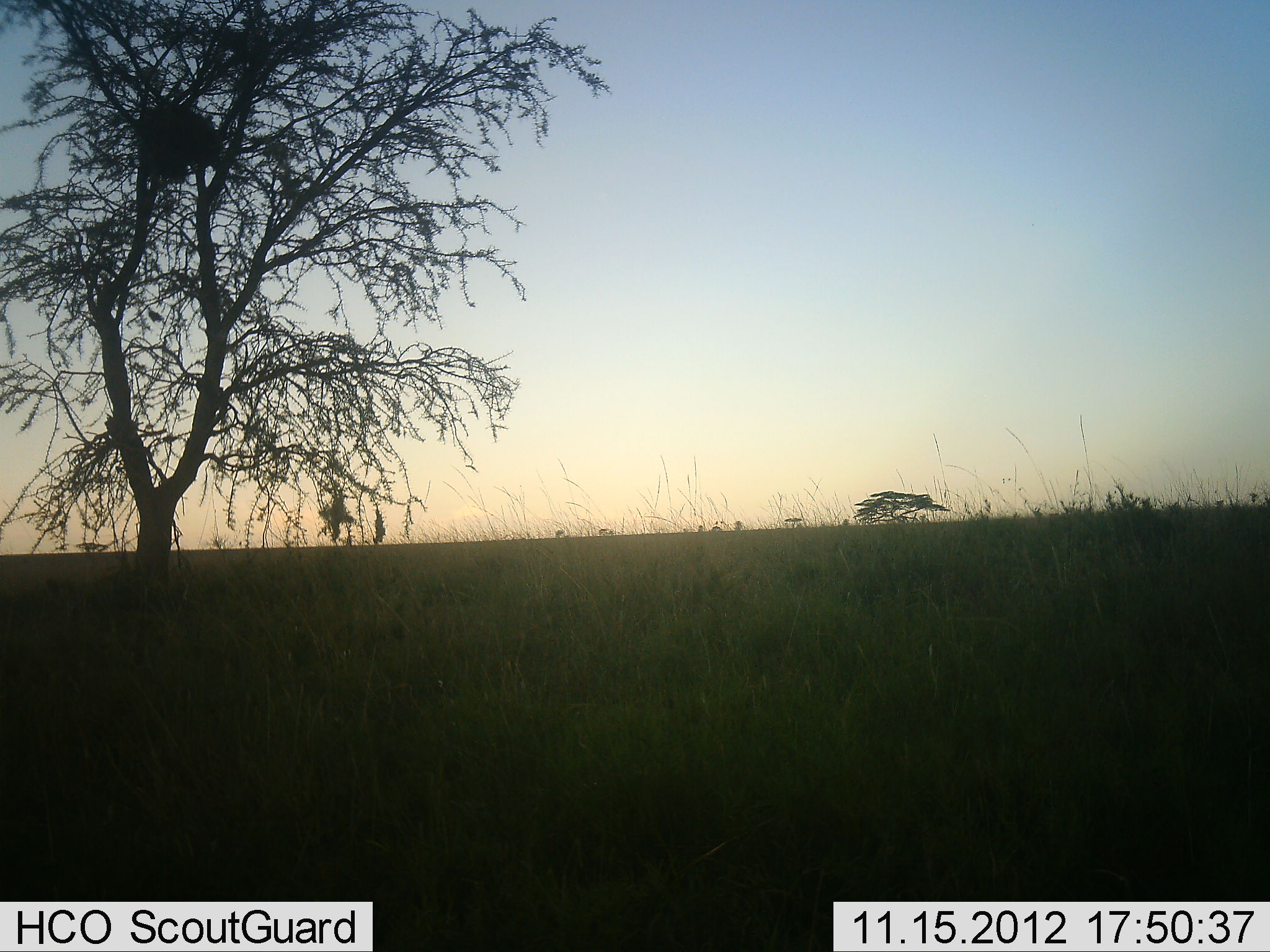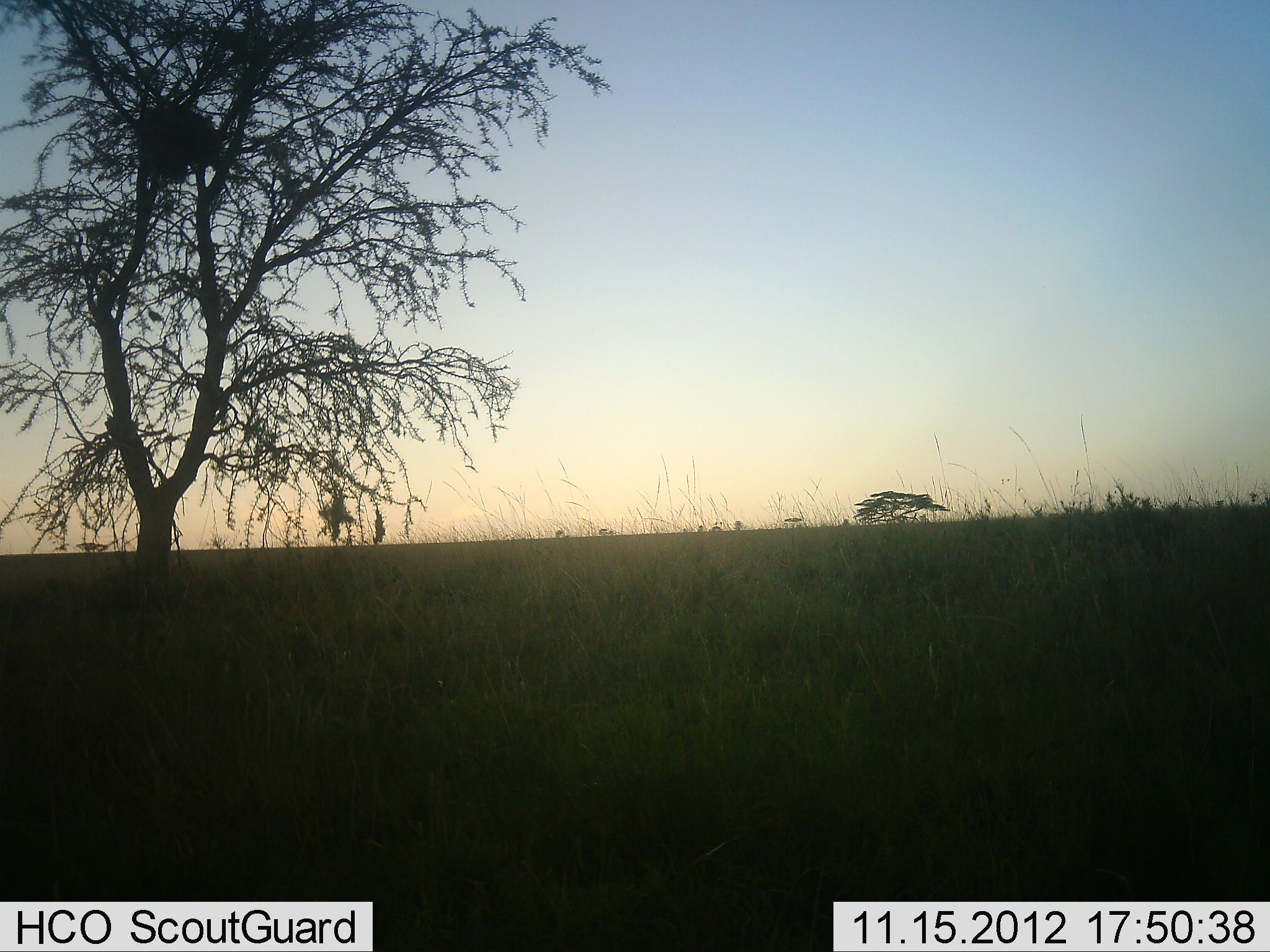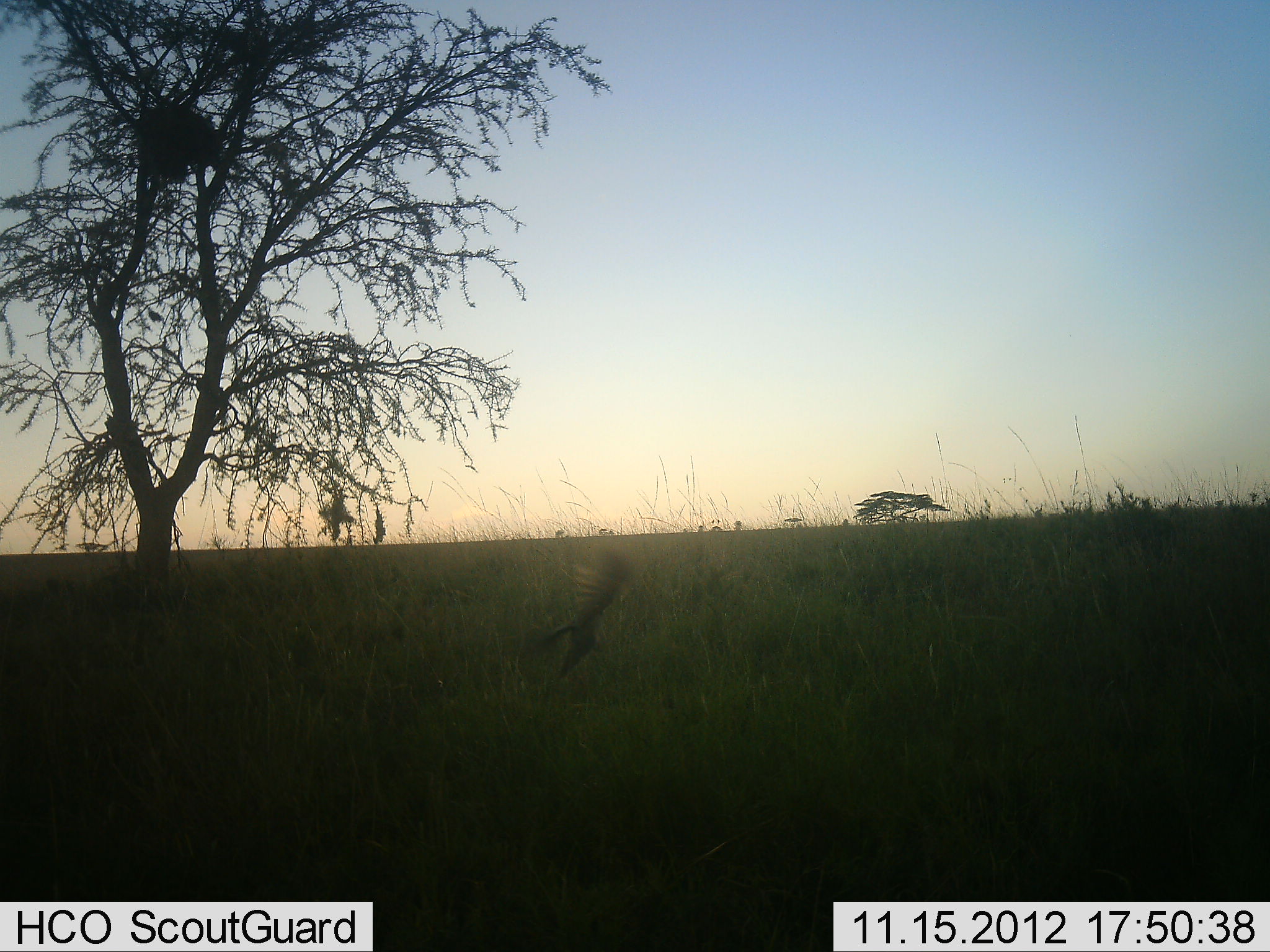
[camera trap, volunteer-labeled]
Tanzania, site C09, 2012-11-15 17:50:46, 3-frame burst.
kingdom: Animalia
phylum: Chordata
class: Aves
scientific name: Aves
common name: bird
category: otherbird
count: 1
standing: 0%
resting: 0%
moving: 100%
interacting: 0%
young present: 0%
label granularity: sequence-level